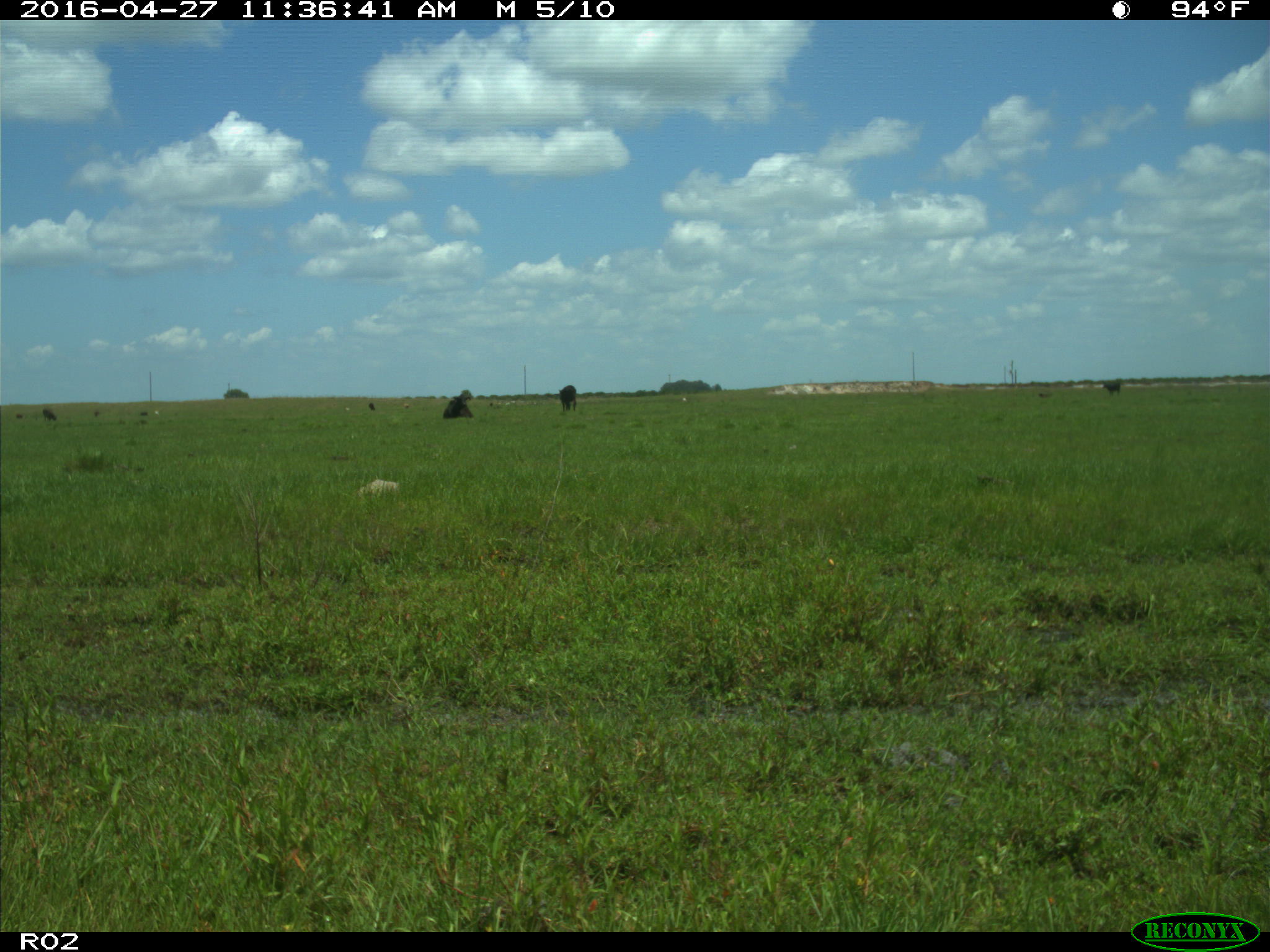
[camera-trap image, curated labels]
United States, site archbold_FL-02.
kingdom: Animalia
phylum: Chordata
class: Mammalia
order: Artiodactyla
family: Bovidae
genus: Bos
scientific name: Bos taurus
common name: domestic cow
Bos taurus (domestic cow).